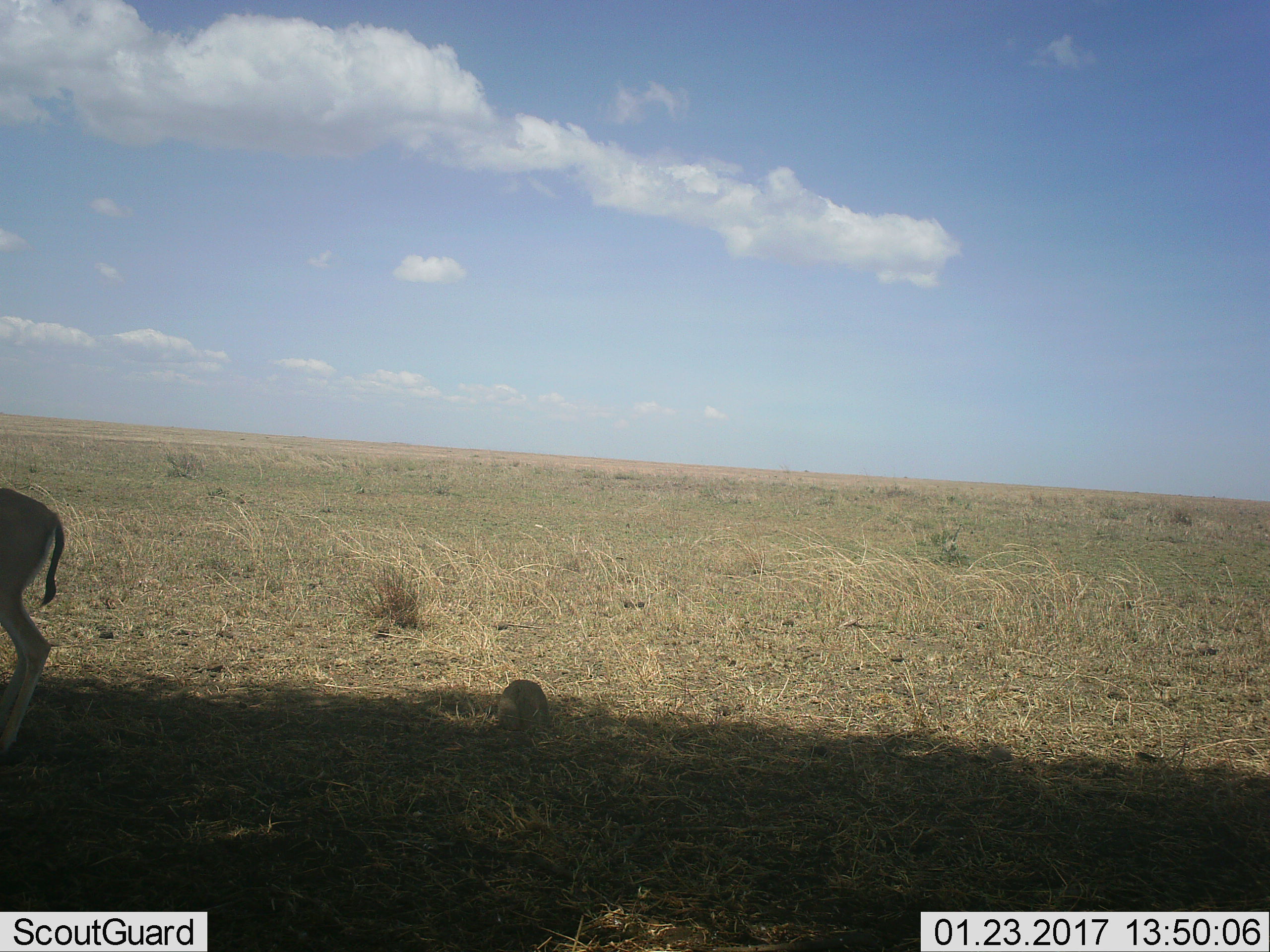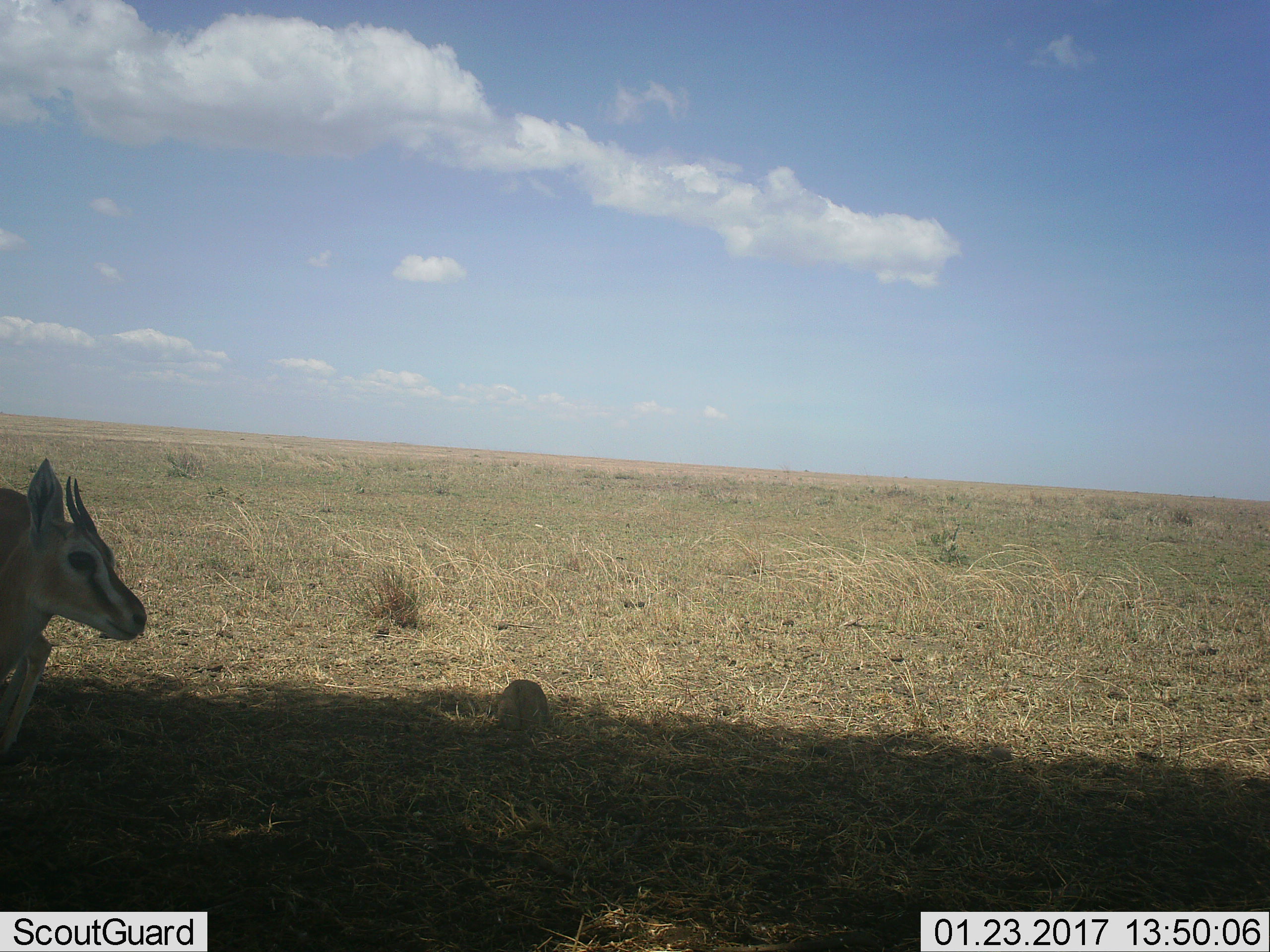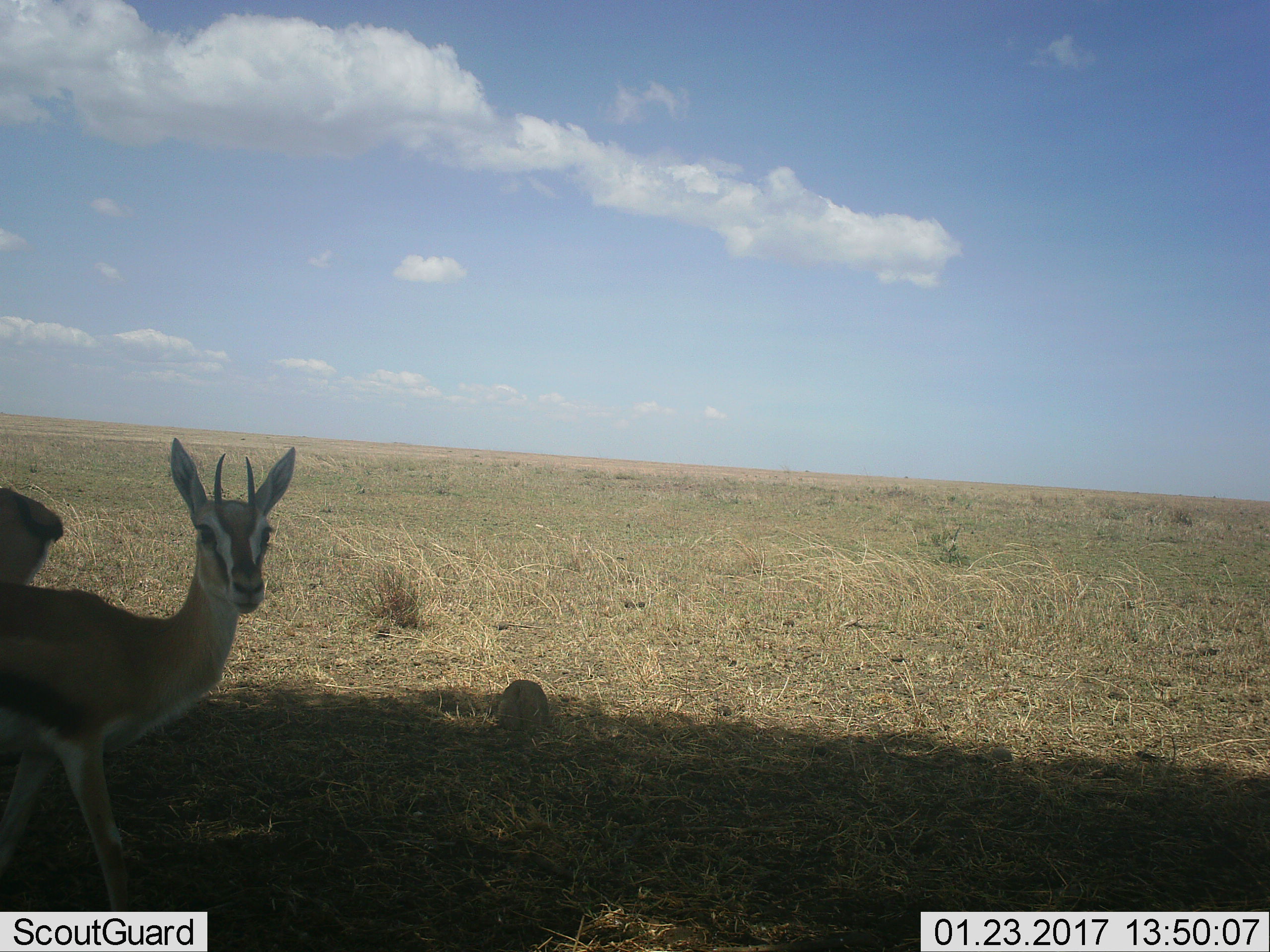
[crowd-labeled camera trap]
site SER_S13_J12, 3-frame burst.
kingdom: Animalia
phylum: Chordata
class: Mammalia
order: Artiodactyla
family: Bovidae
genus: Eudorcas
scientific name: Eudorcas thomsonii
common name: thomson's gazelle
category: gazellethomsons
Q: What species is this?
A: Gazellethomsons (thomson's gazelle) (Eudorcas thomsonii).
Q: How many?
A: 2.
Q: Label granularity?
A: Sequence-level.